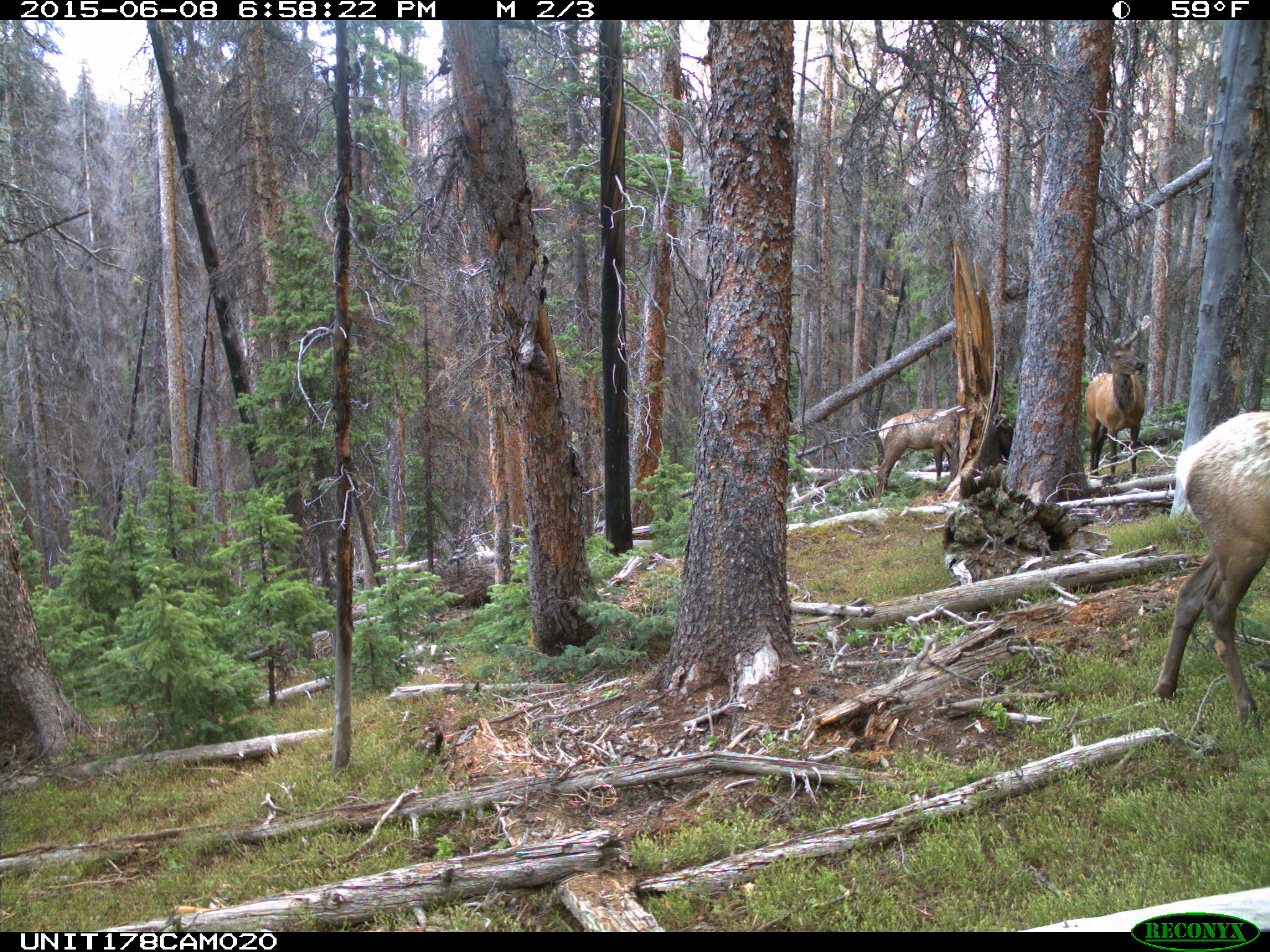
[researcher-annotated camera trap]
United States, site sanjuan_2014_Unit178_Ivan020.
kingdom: Animalia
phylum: Chordata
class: Mammalia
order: Artiodactyla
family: Cervidae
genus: Cervus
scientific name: Cervus elaphus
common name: red deer